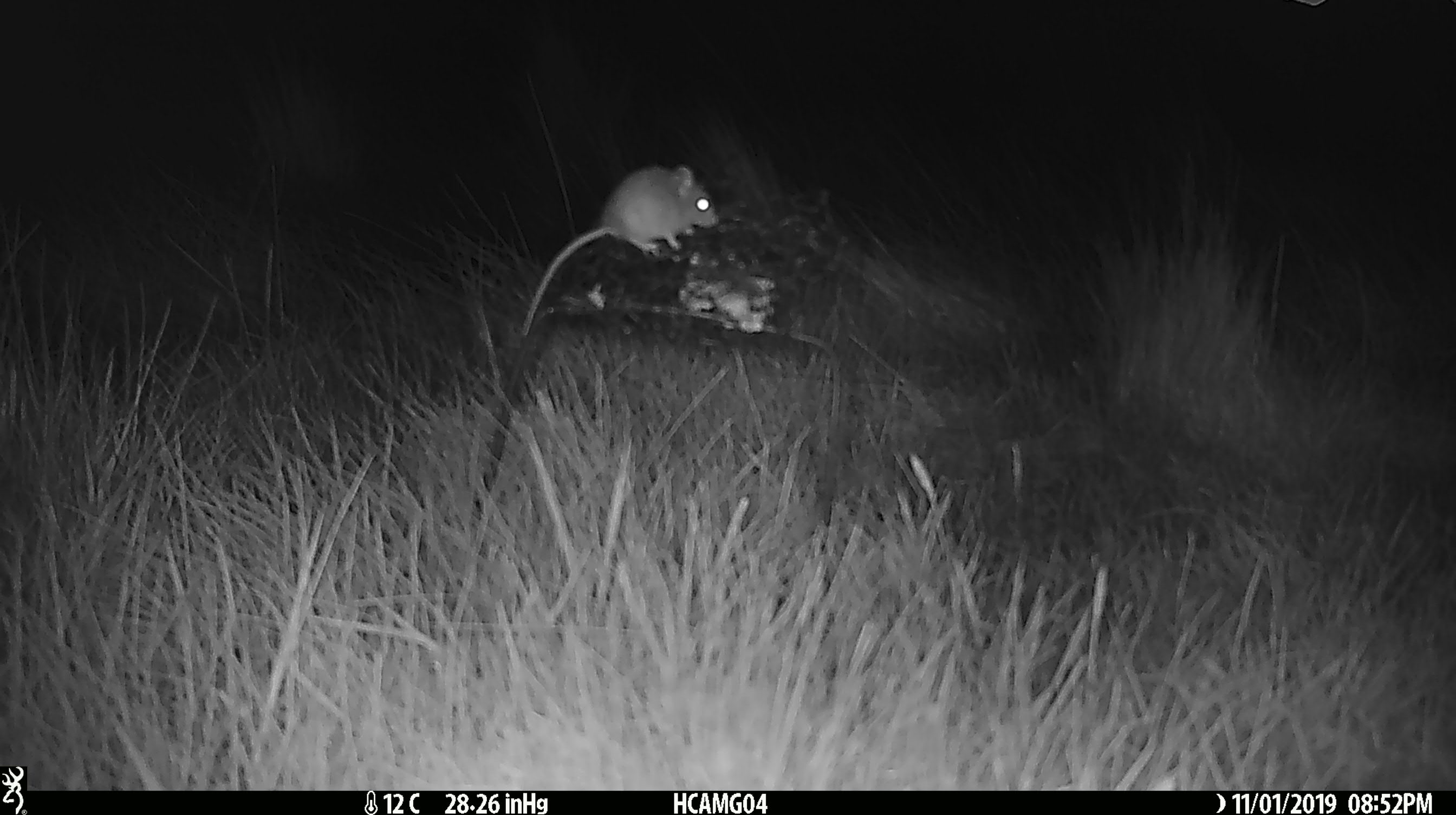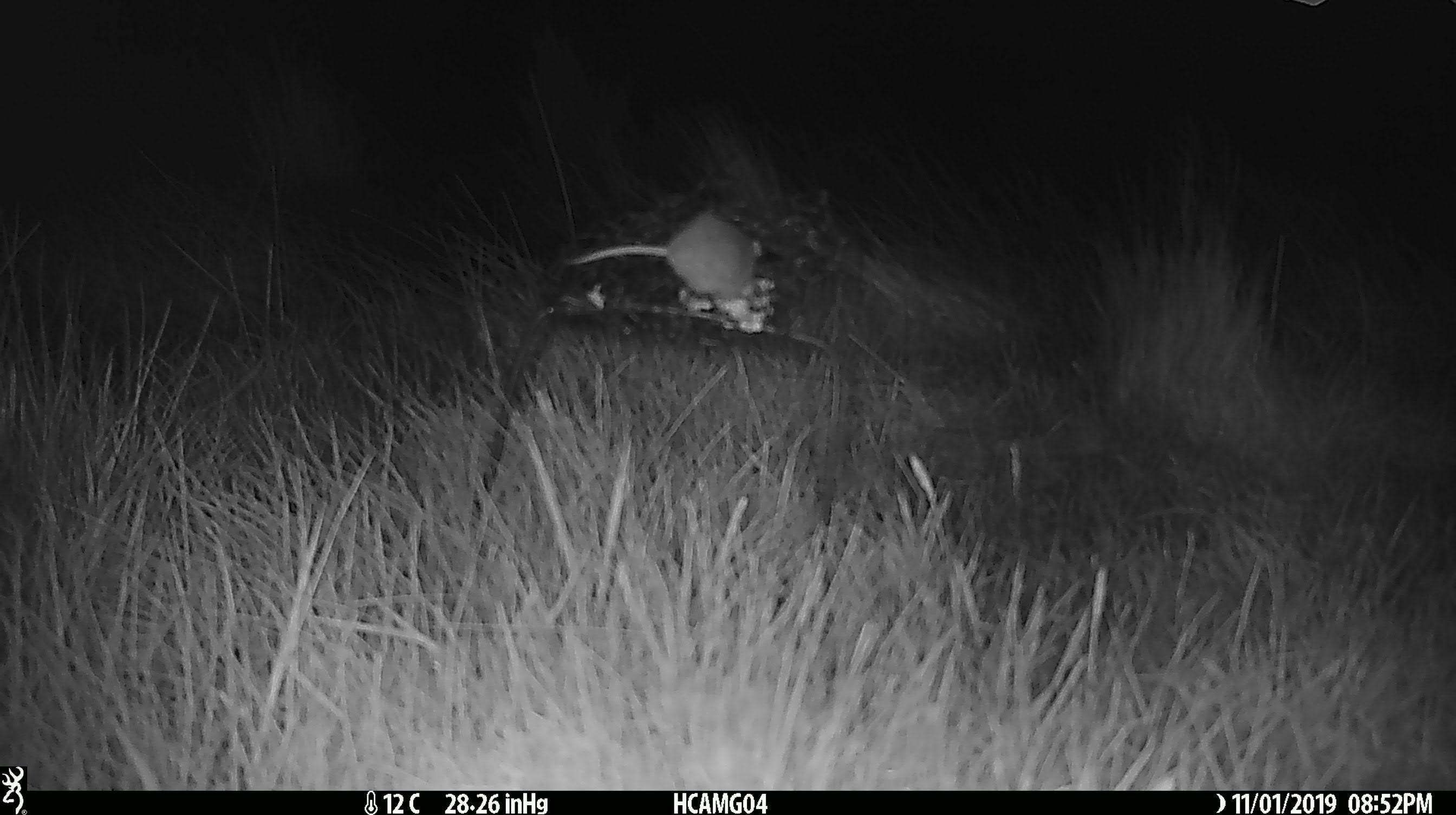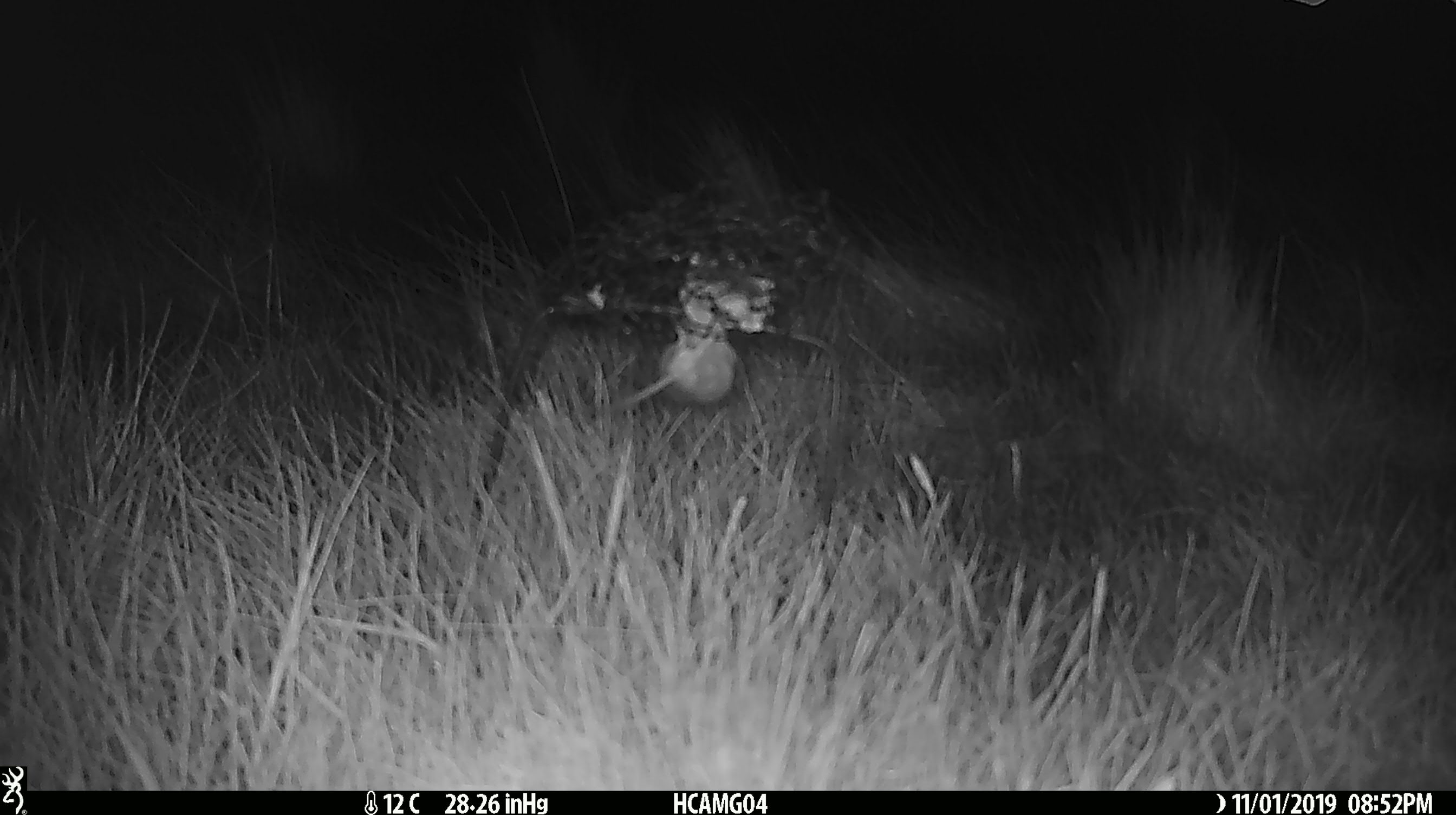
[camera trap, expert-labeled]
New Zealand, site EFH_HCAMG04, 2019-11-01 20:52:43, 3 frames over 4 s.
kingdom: Animalia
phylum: Chordata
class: Mammalia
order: Rodentia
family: Muridae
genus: Mus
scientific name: Mus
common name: mouse